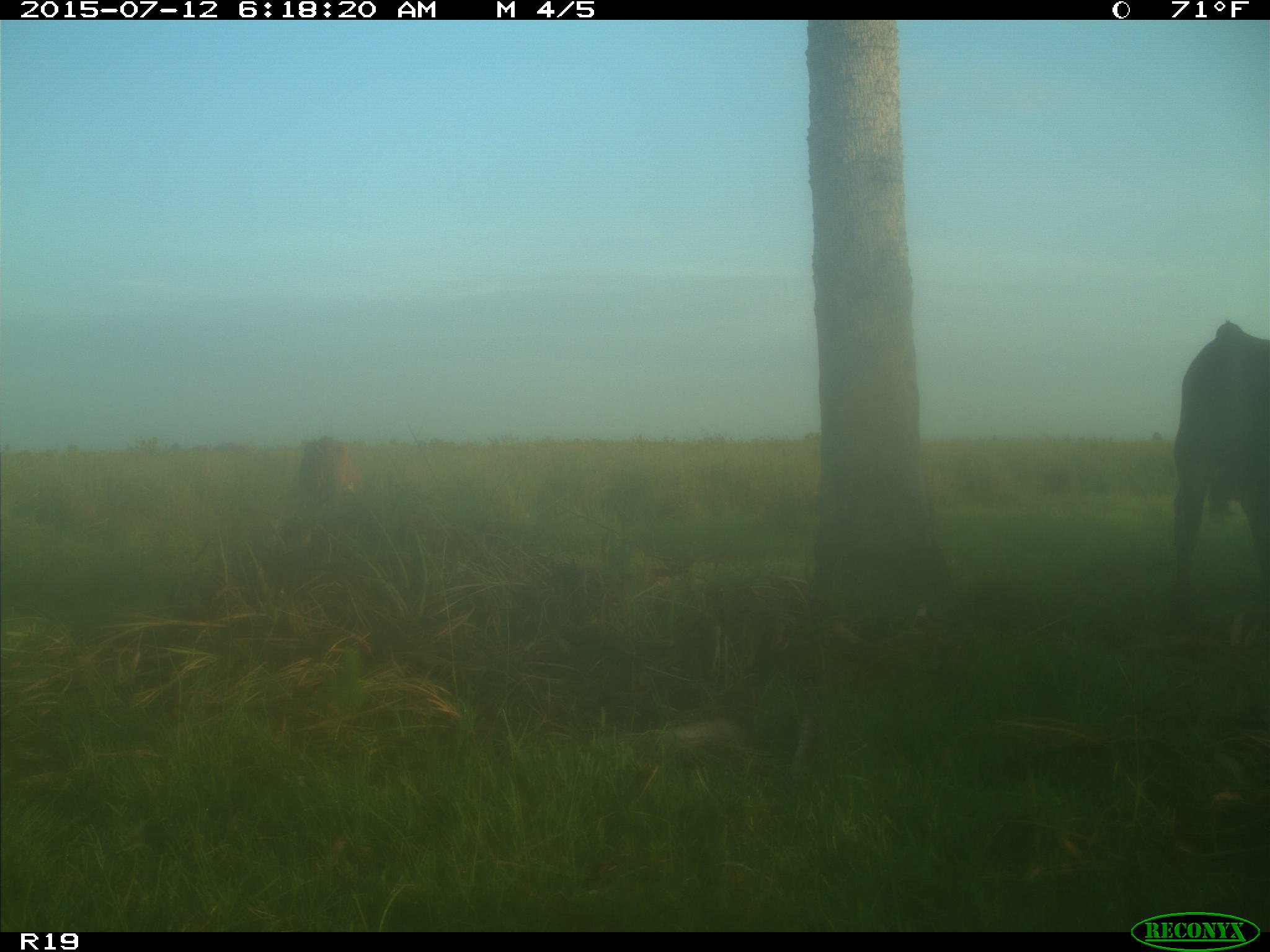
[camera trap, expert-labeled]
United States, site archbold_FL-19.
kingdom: Animalia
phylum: Chordata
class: Mammalia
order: Artiodactyla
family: Bovidae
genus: Bos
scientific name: Bos taurus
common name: domestic cow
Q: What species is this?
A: Bos taurus (domestic cow).